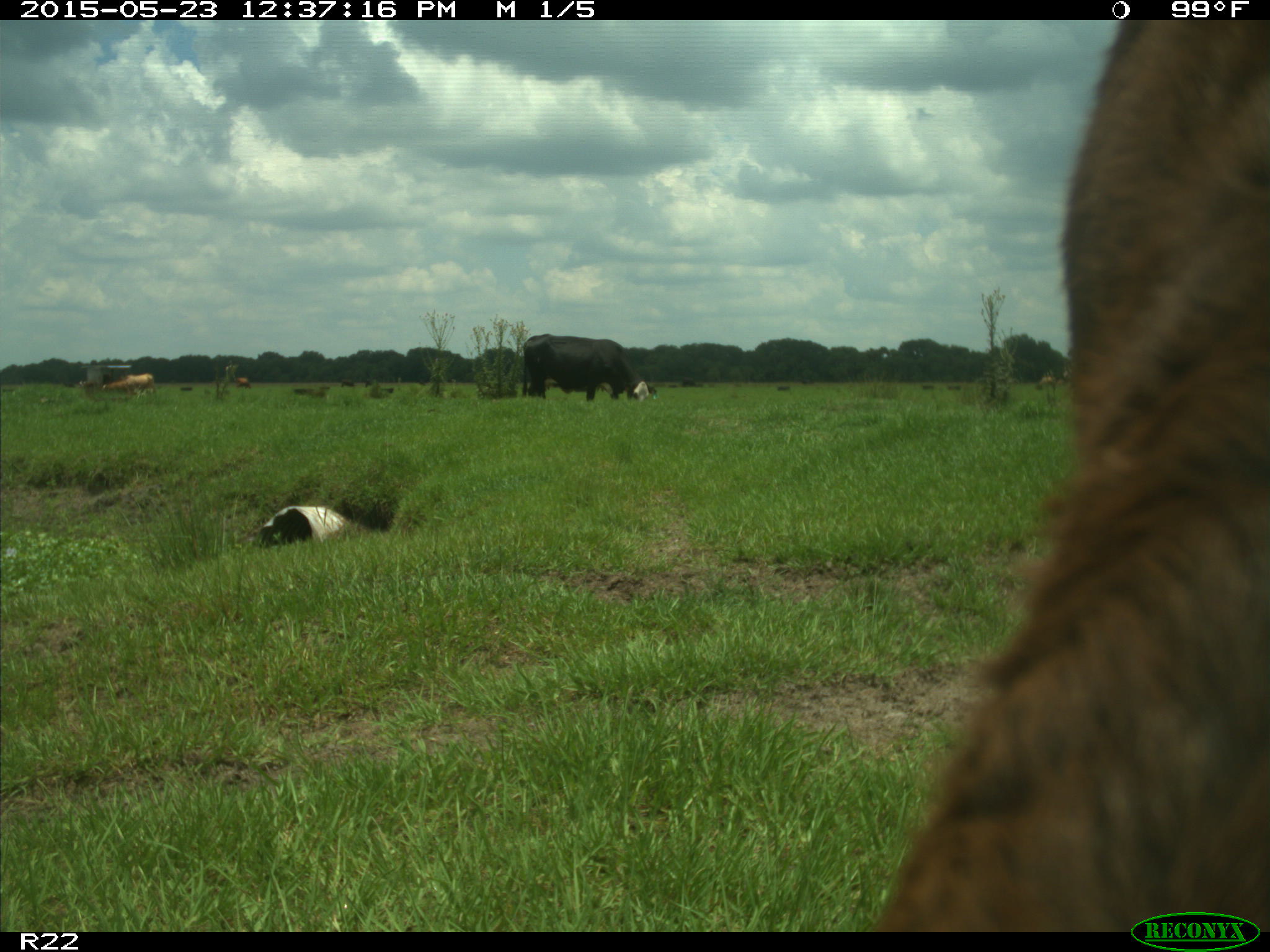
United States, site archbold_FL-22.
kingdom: Animalia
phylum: Chordata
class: Mammalia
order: Artiodactyla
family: Bovidae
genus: Bos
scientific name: Bos taurus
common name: domestic cow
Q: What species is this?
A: Bos taurus (domestic cow).